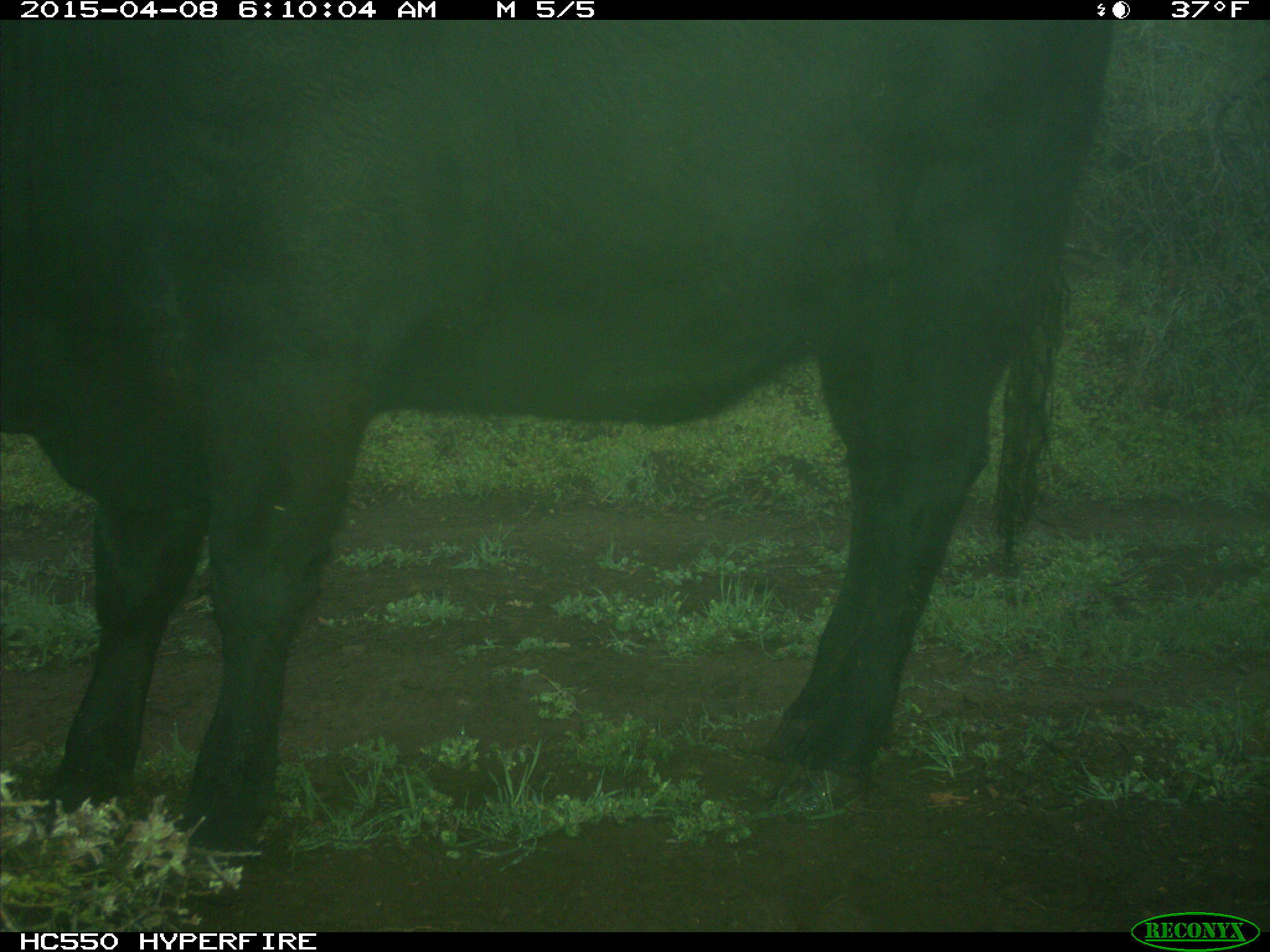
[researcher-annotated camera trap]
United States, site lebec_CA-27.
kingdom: Animalia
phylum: Chordata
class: Mammalia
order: Artiodactyla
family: Bovidae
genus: Bos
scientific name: Bos taurus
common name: domestic cow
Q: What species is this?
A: Bos taurus (domestic cow).